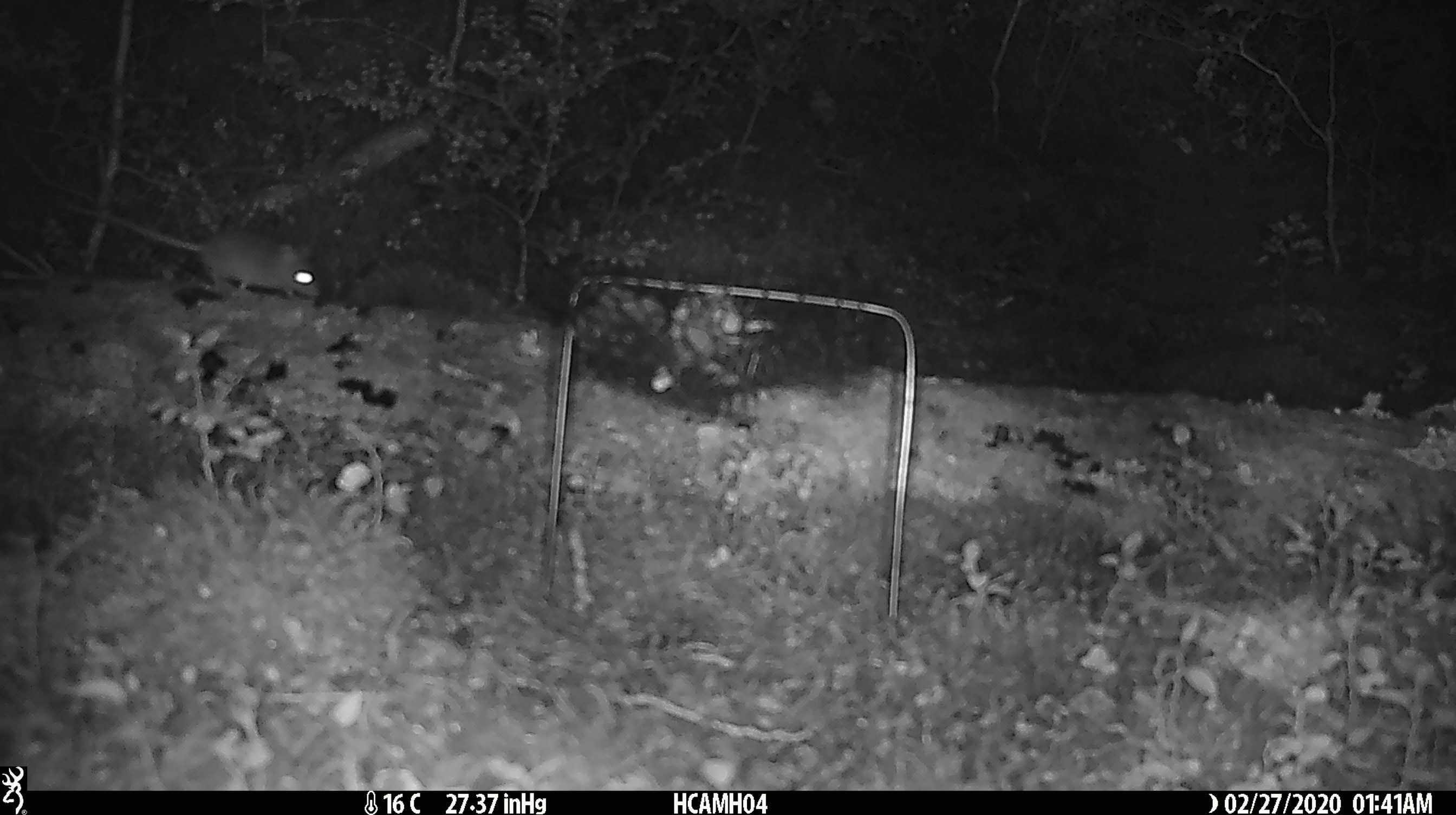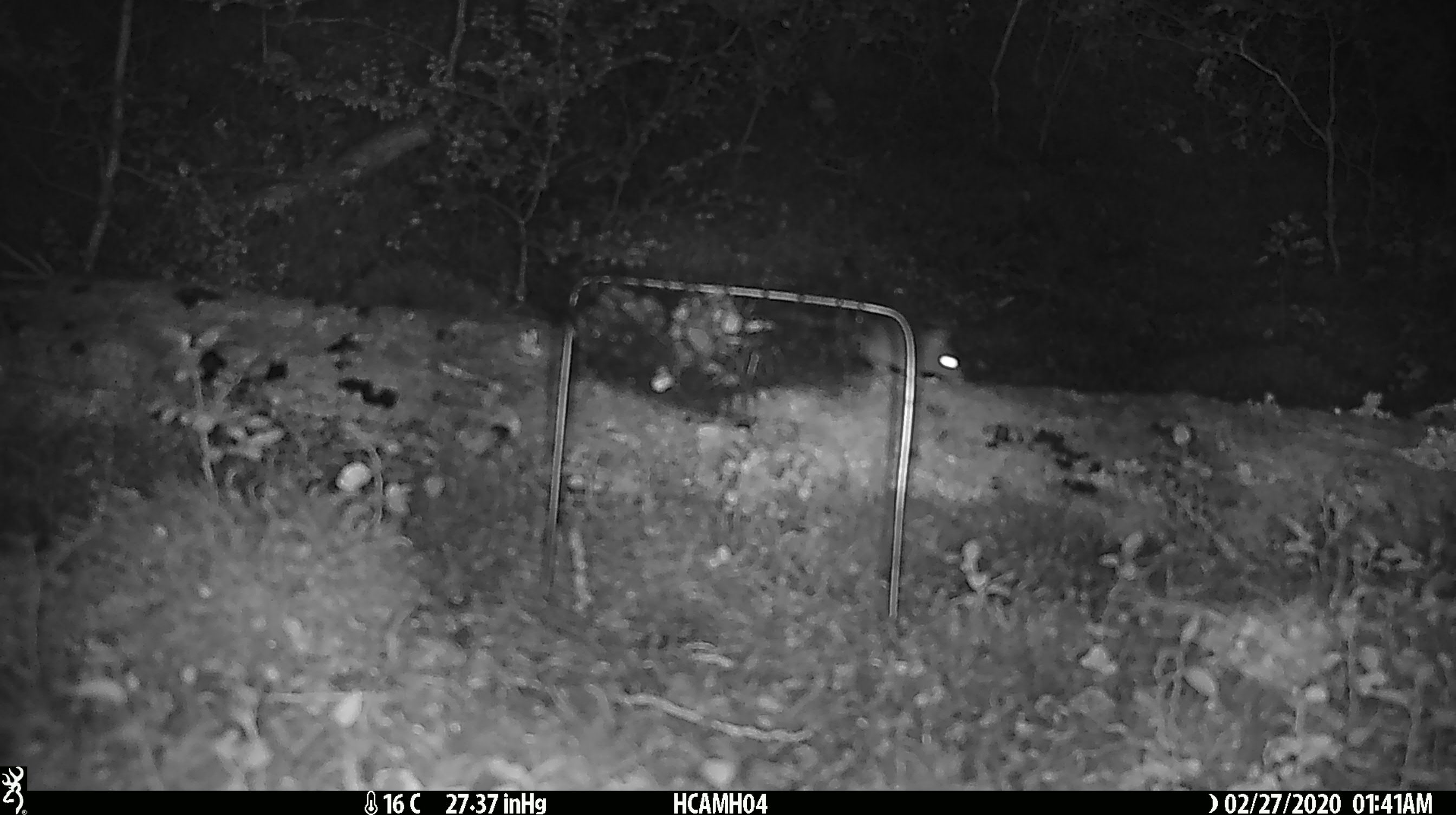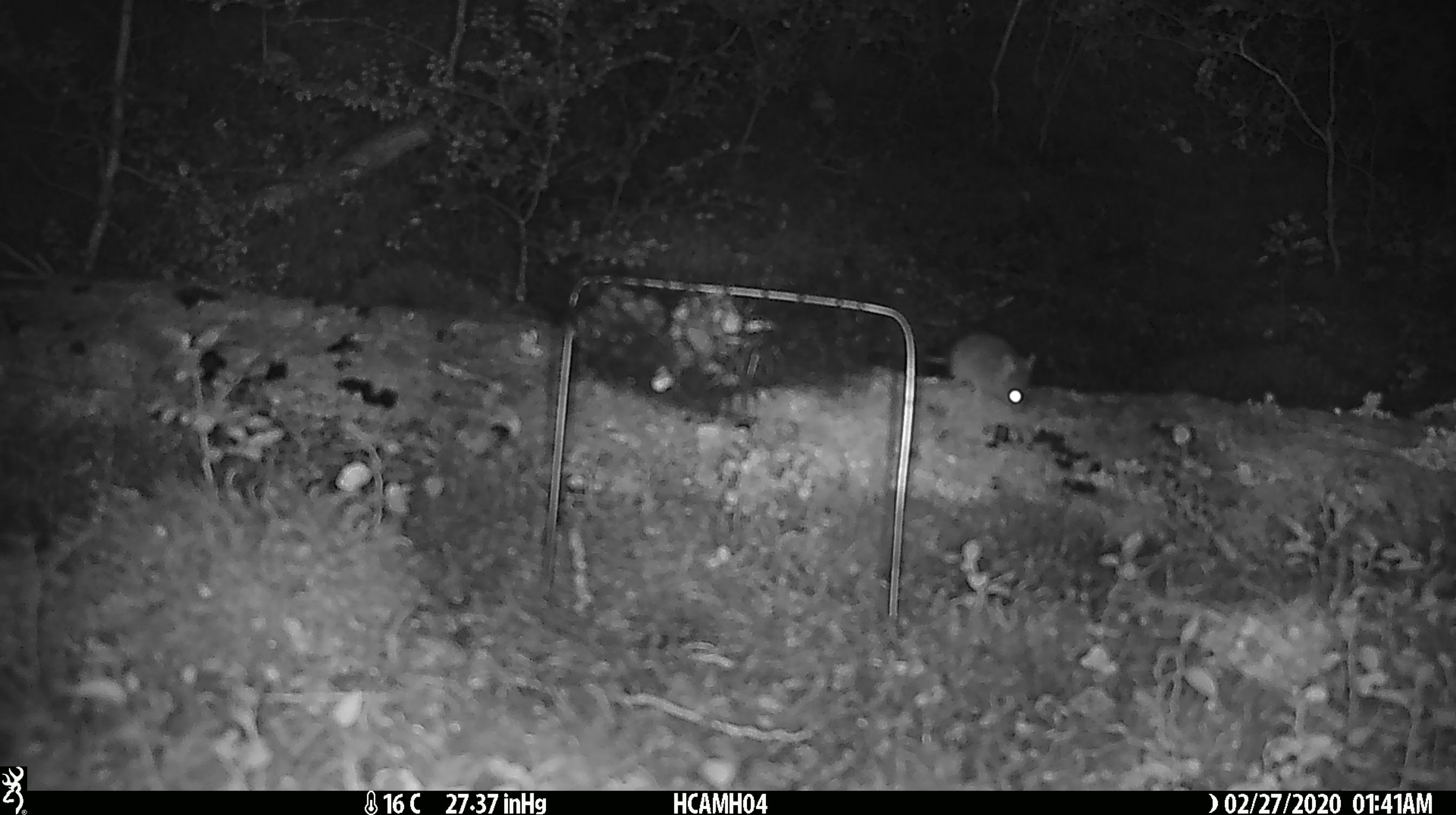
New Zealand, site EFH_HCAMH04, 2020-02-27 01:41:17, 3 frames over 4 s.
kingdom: Animalia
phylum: Chordata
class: Mammalia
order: Rodentia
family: Muridae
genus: Mus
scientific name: Mus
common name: mouse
Mouse (Mus).